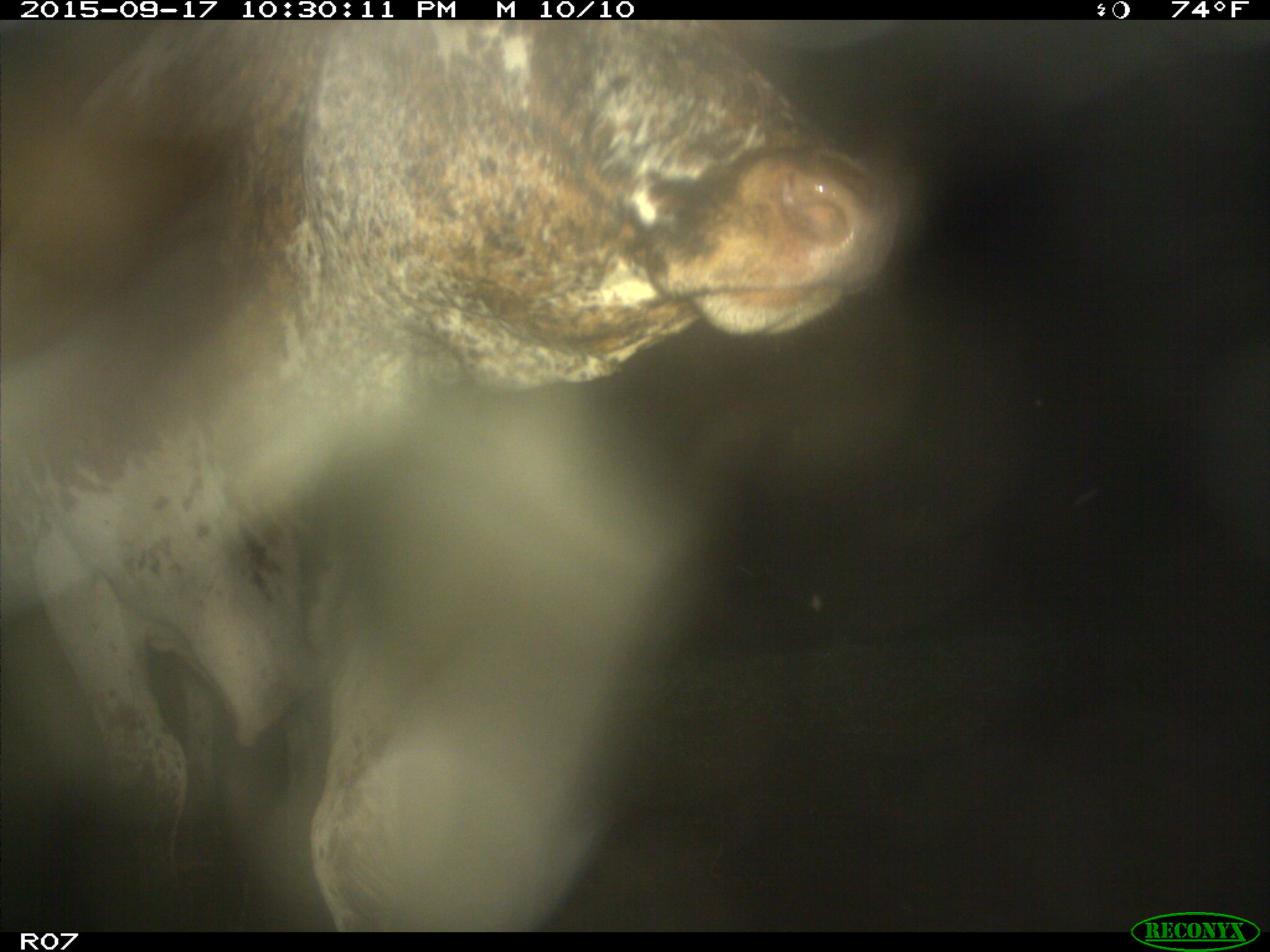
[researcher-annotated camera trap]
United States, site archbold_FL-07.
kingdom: Animalia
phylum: Chordata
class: Mammalia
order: Artiodactyla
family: Bovidae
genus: Bos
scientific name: Bos taurus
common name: domestic cow